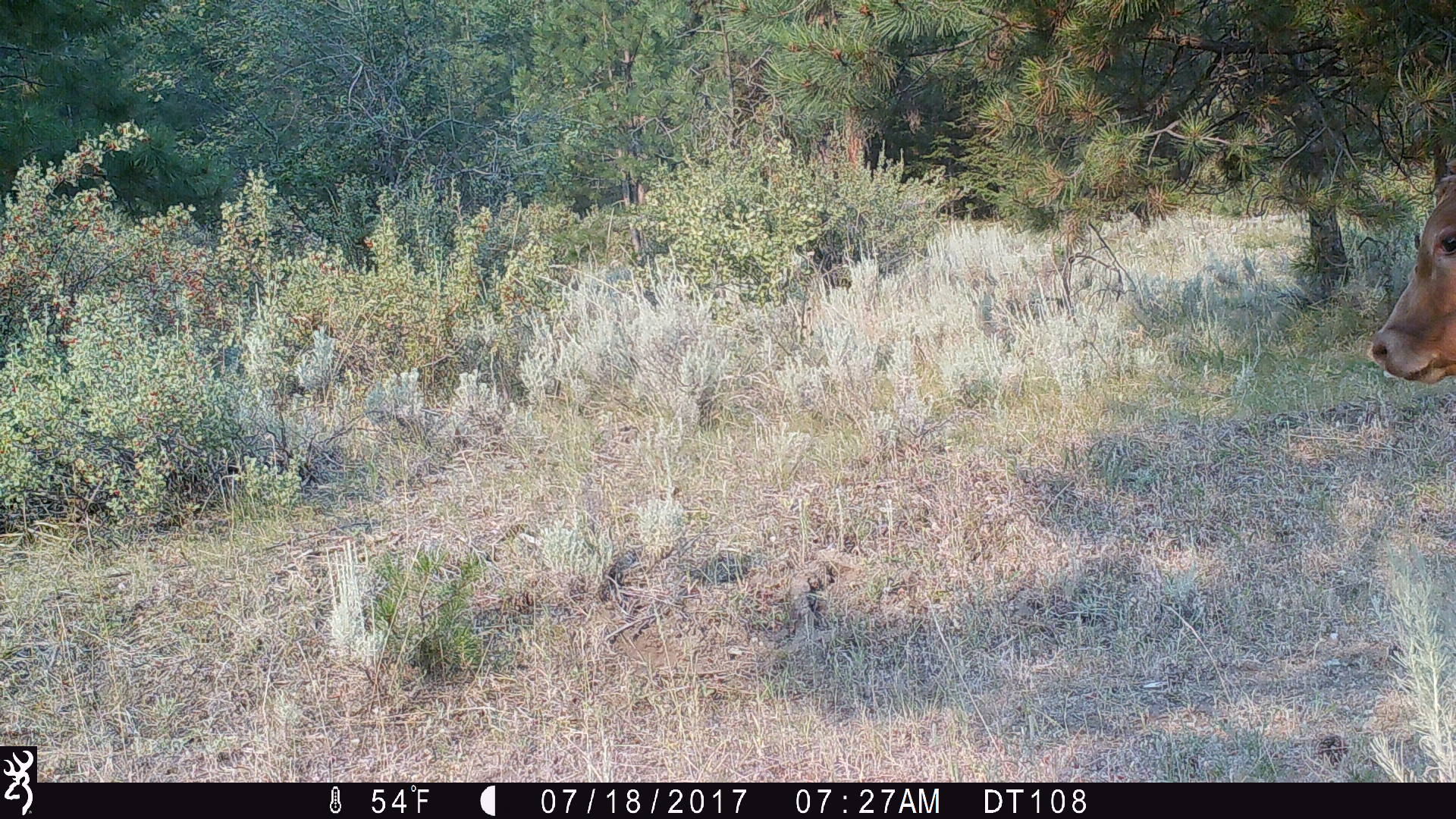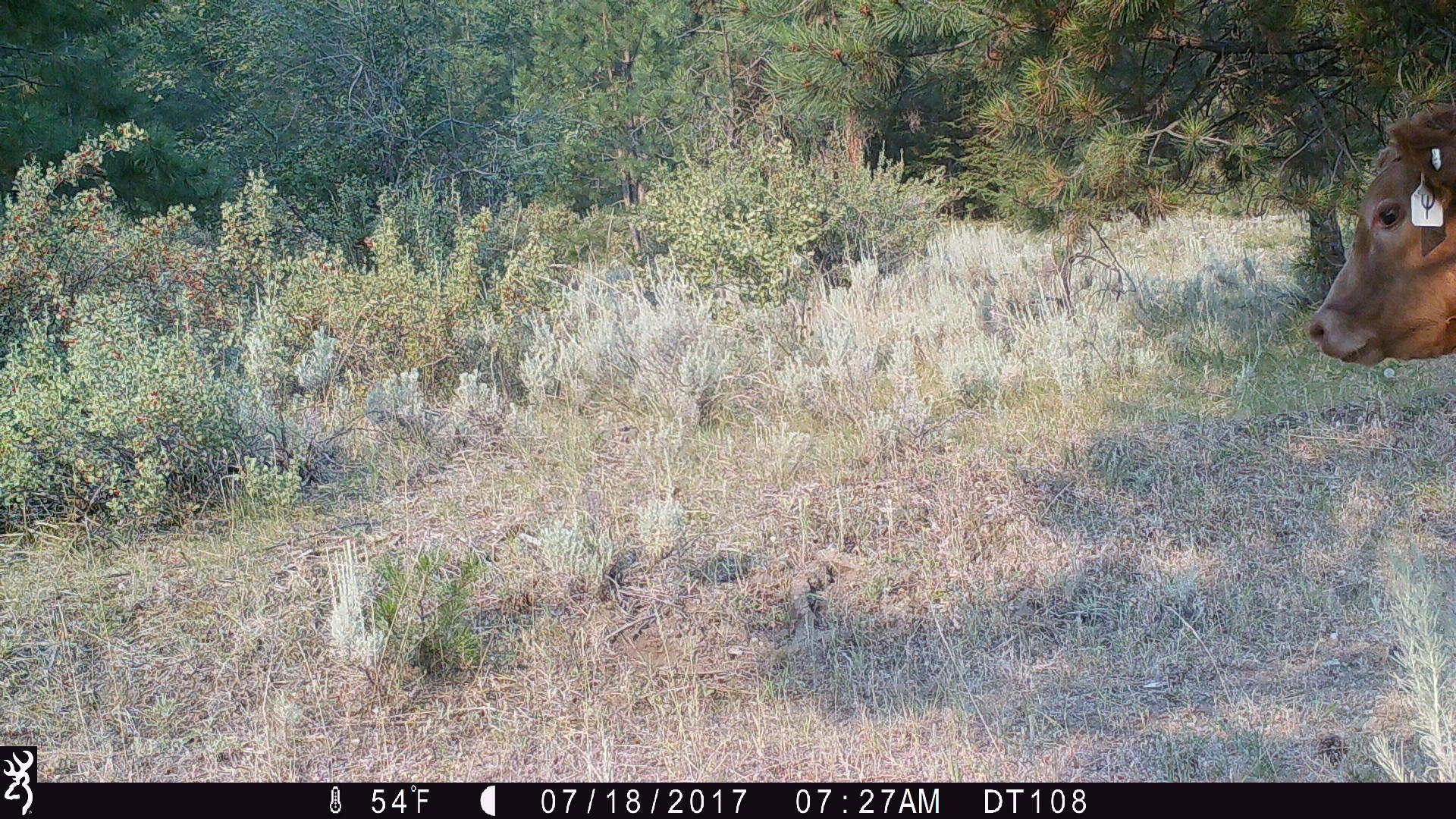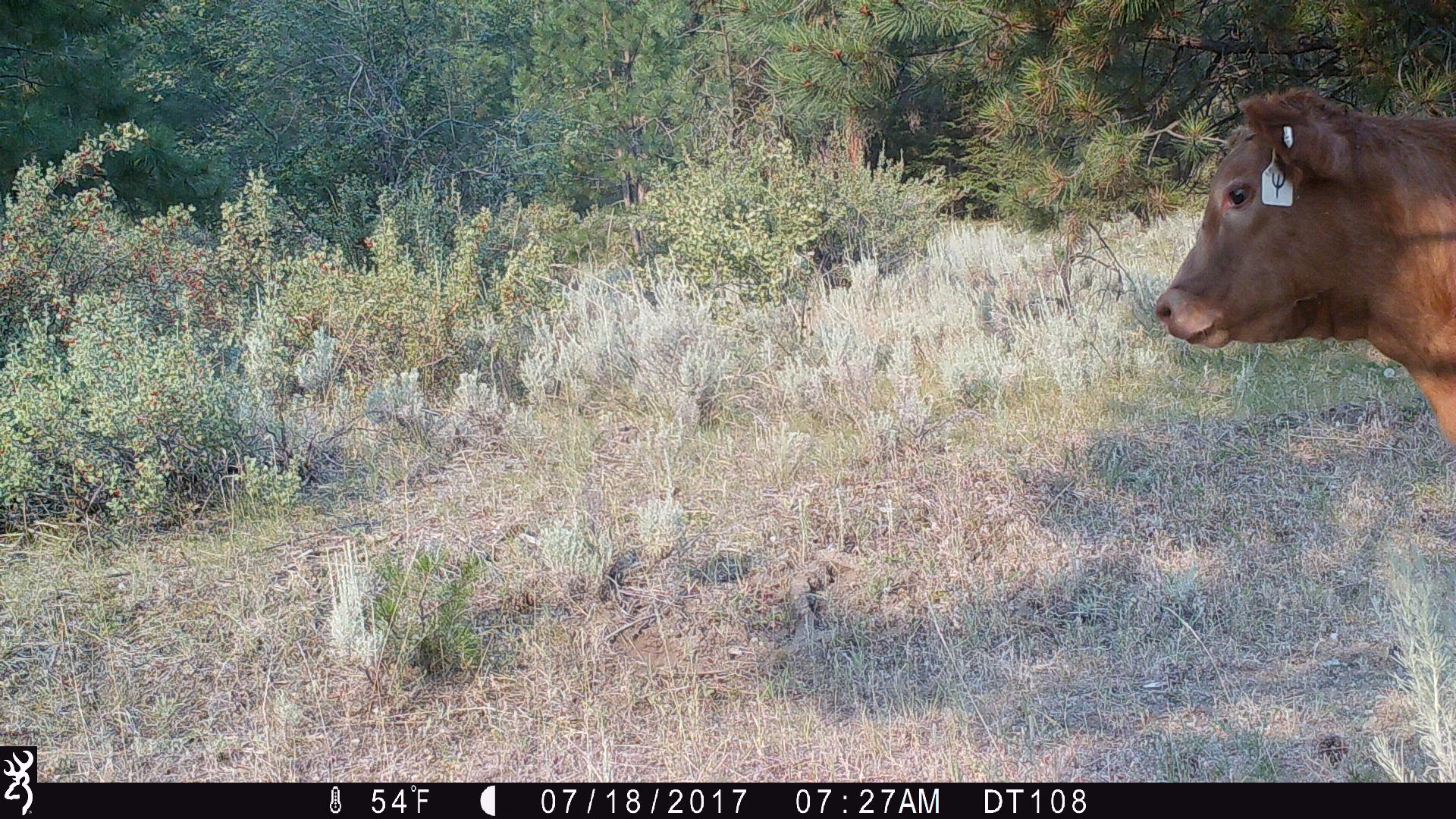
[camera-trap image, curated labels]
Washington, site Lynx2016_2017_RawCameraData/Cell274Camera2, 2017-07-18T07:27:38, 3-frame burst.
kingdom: Animalia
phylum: Chordata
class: Mammalia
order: Artiodactyla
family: Bovidae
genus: Bos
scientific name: Bos taurus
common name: domestic cattle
Domestic cattle (Bos taurus). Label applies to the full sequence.